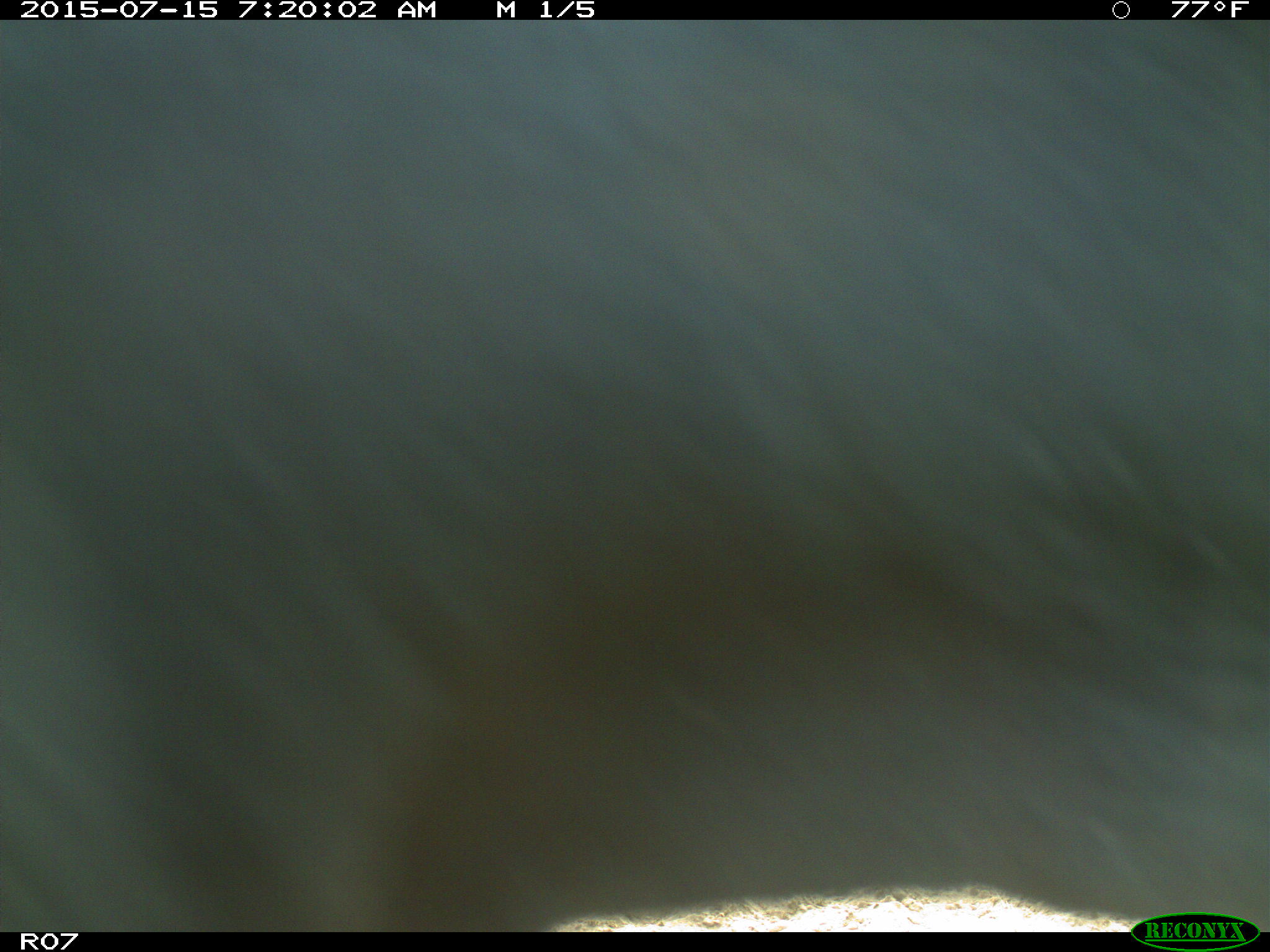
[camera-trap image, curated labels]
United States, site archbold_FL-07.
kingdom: Animalia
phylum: Chordata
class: Mammalia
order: Artiodactyla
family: Bovidae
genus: Bos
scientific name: Bos taurus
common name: domestic cow